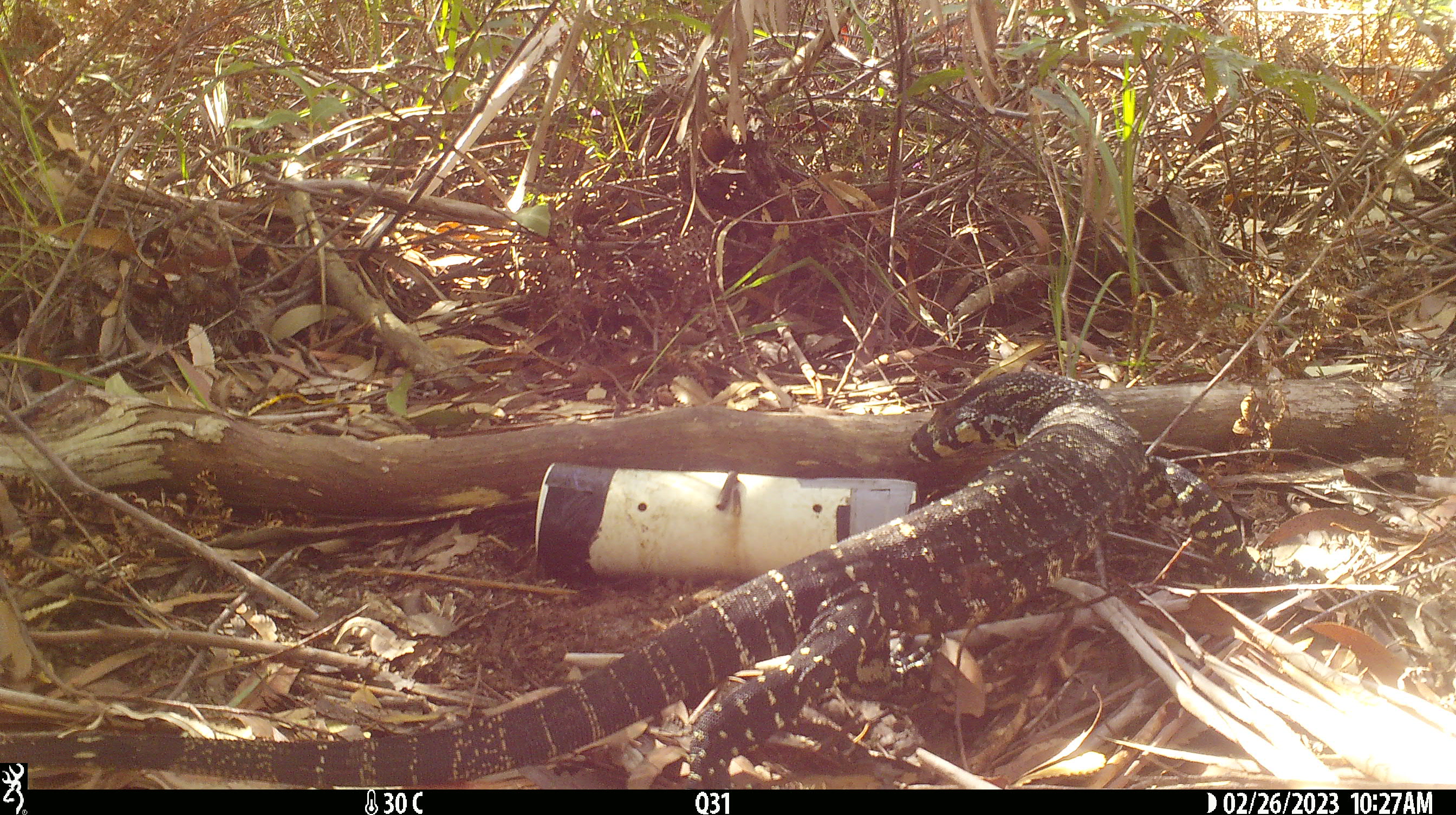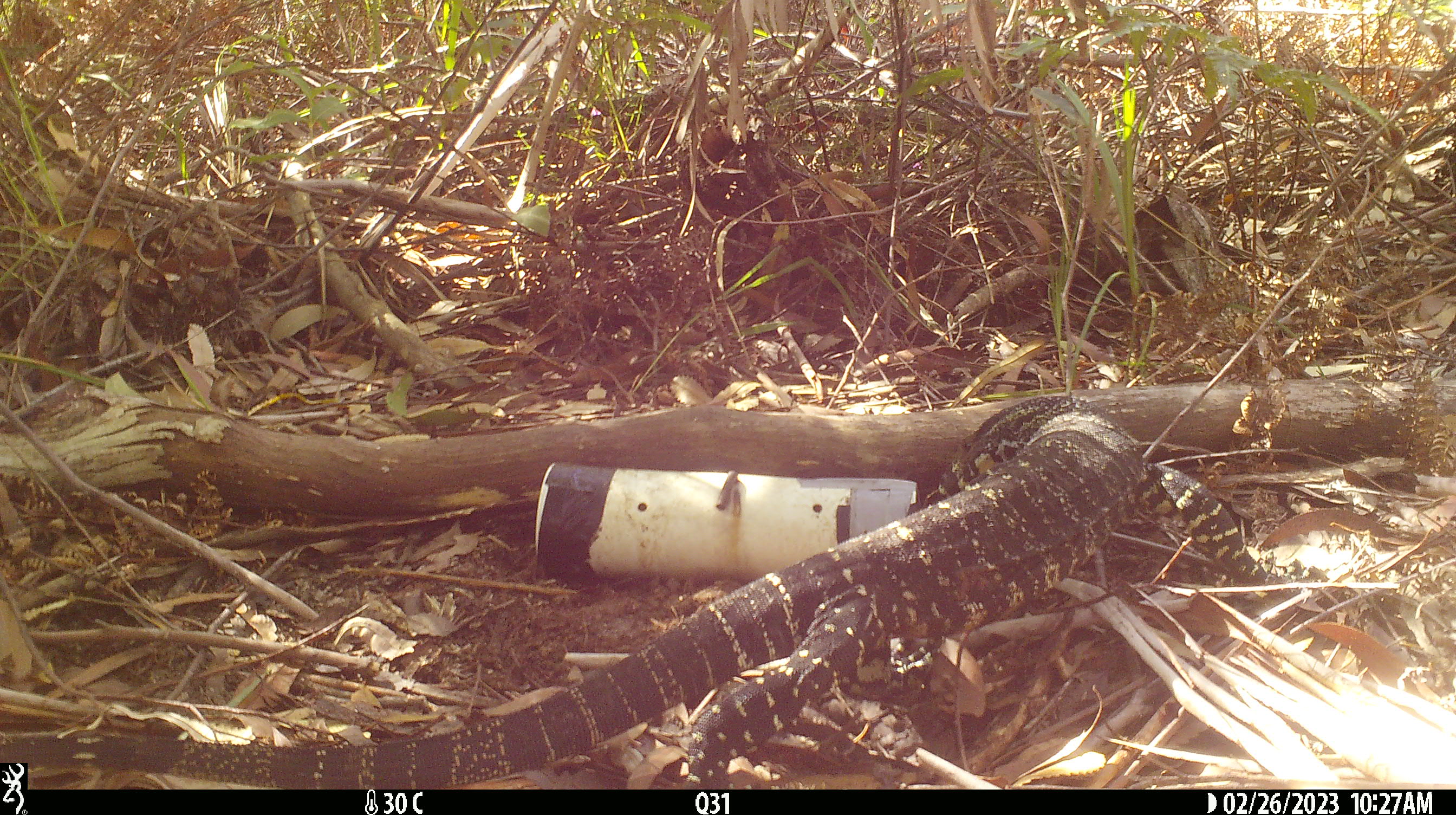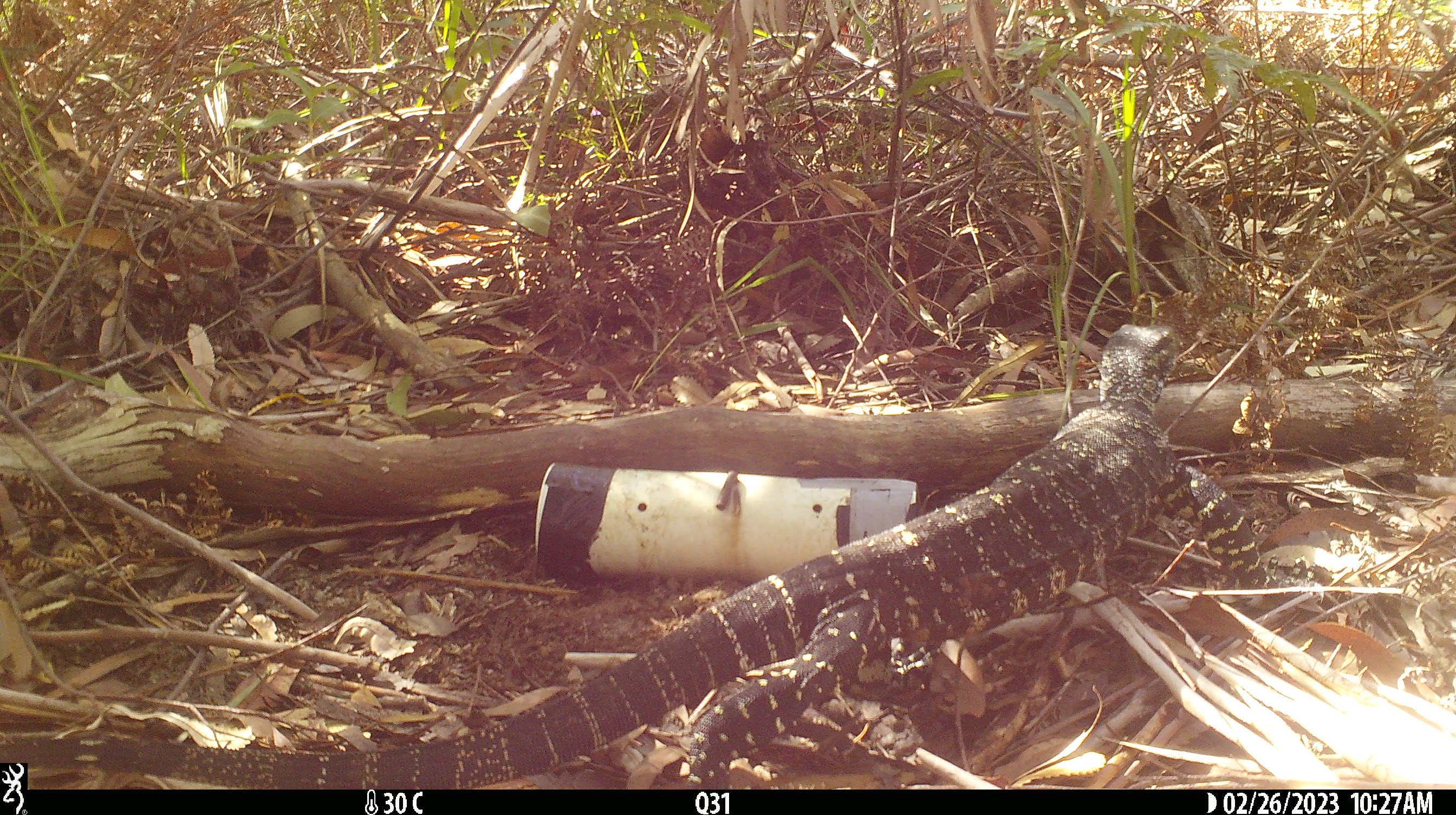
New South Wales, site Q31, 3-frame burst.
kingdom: Animalia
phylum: Chordata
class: Reptilia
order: Squamata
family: Varanidae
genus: Varanus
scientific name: Varanus varius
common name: lace monitor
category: goanna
Goanna (lace monitor) (Varanus varius).